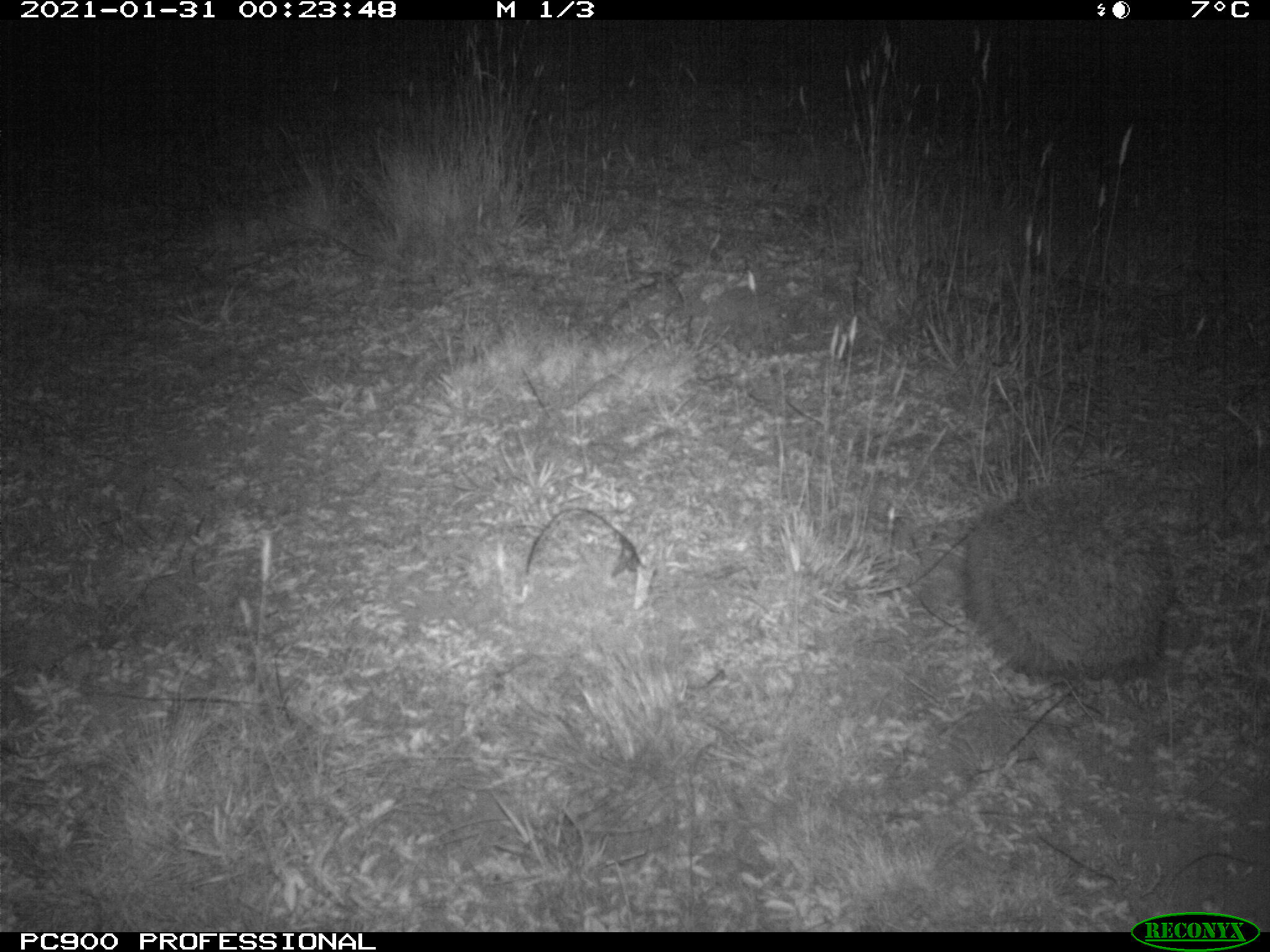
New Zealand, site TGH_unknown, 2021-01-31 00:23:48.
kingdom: Animalia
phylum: Chordata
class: Mammalia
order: Eulipotyphla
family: Erinaceidae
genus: Erinaceus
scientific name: Erinaceus europaeus europaeus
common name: european hedgehog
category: hedgehog